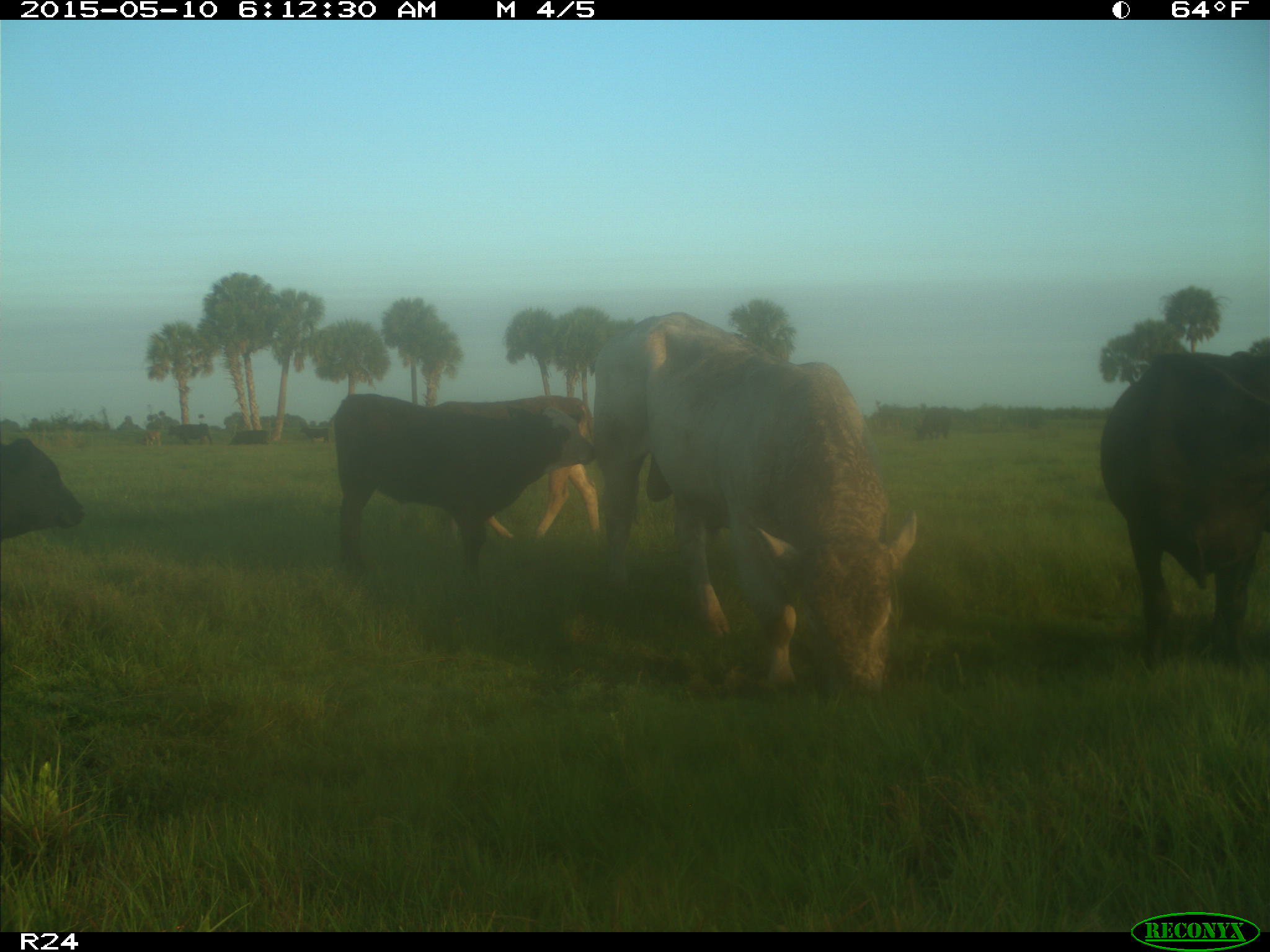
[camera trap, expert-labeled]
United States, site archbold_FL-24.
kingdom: Animalia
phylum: Chordata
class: Mammalia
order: Artiodactyla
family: Bovidae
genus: Bos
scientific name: Bos taurus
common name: domestic cow